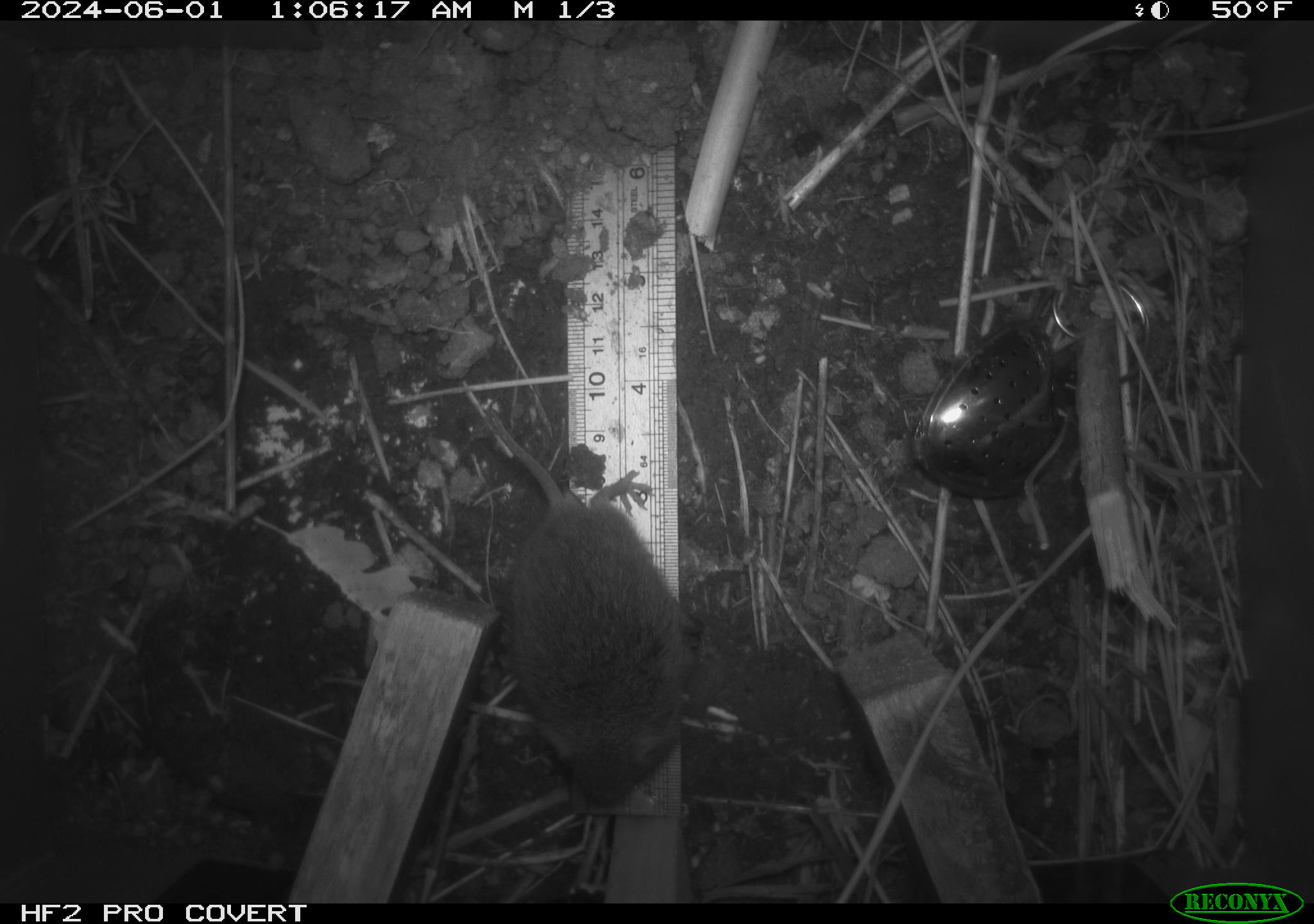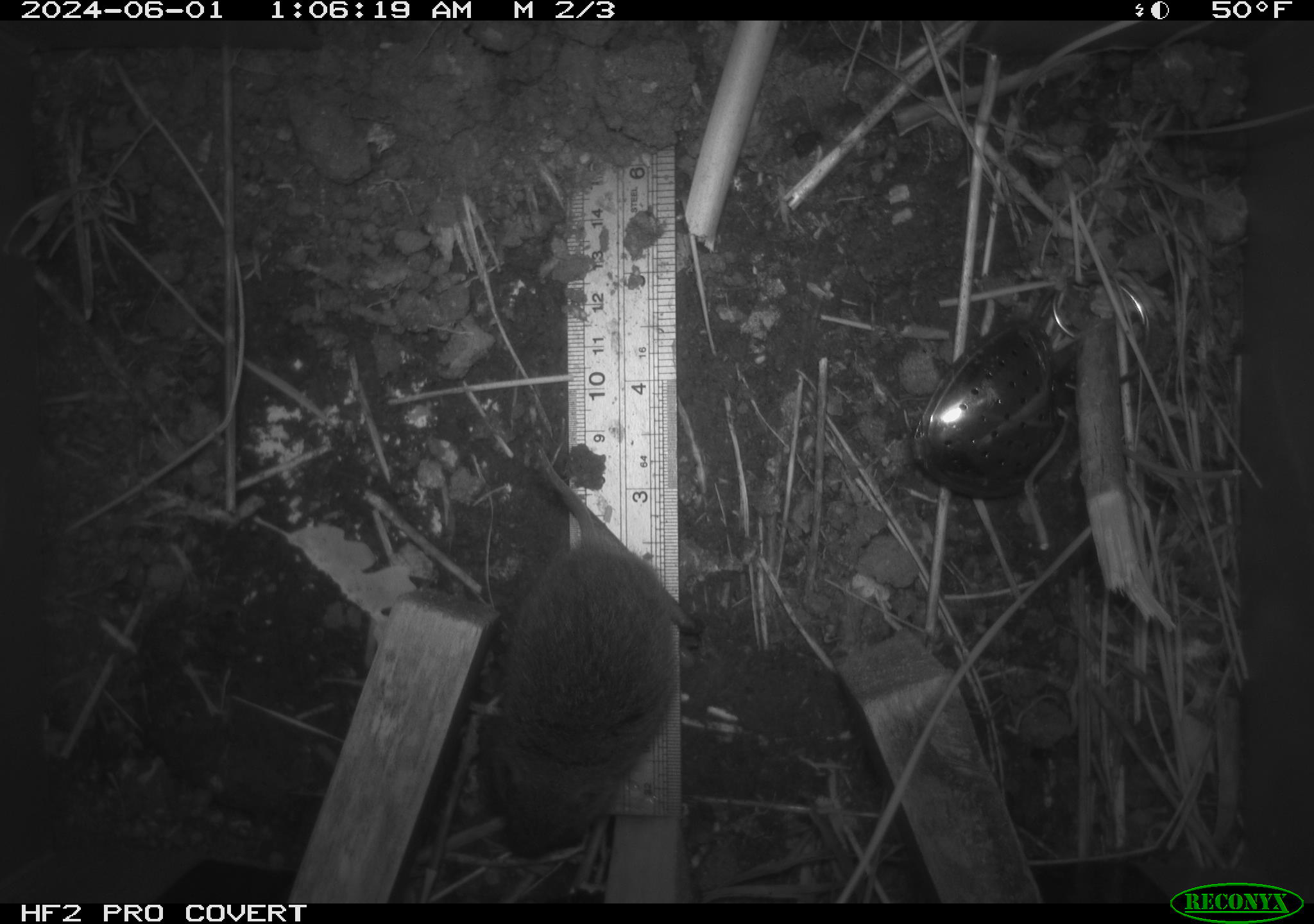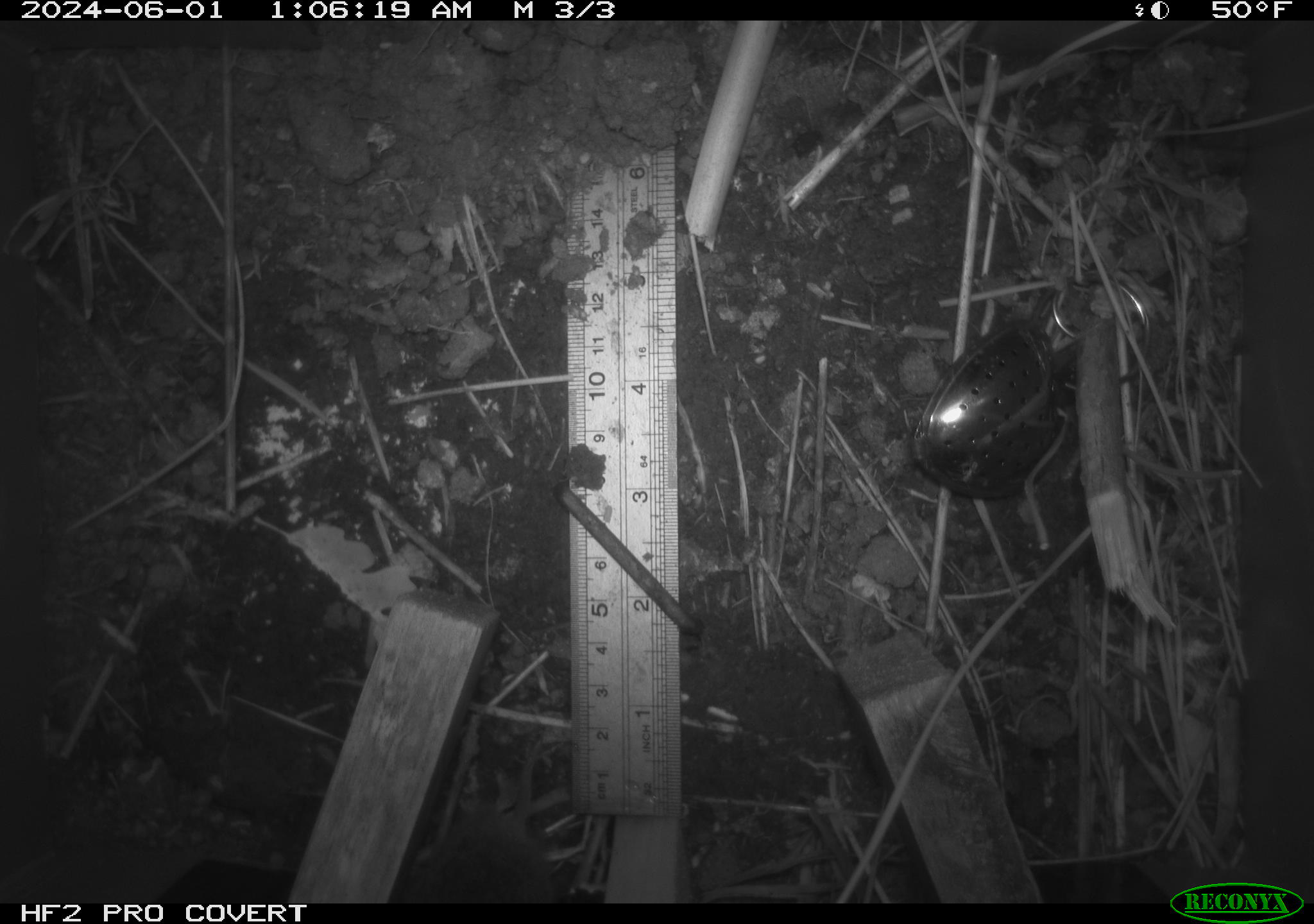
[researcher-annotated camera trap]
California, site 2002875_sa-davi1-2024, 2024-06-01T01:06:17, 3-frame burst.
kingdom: Animalia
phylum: Chordata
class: Mammalia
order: Rodentia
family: Cricetidae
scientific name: Arvicolinae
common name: voles, lemmings, and muskrats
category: arvicolinae subfamily